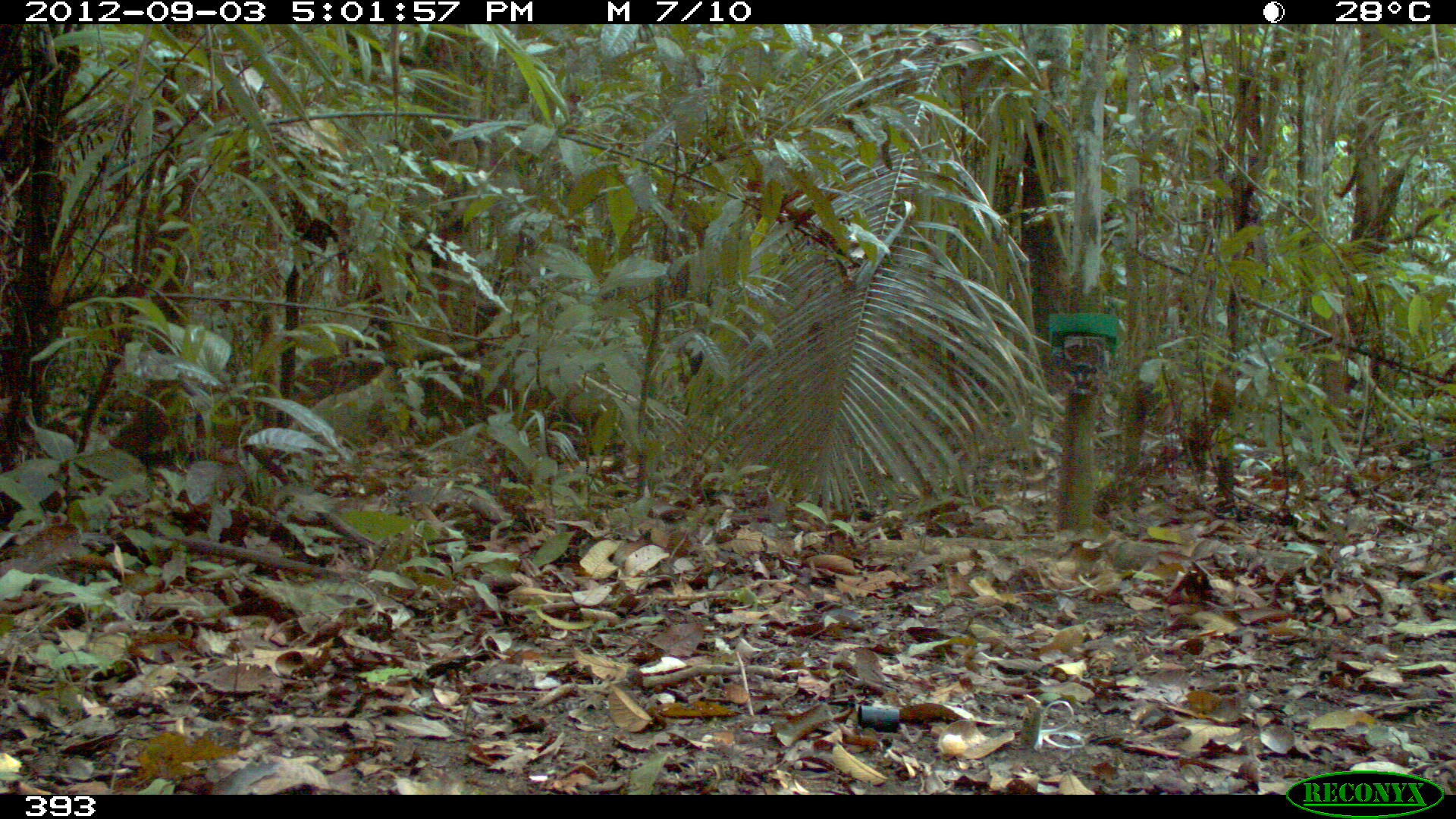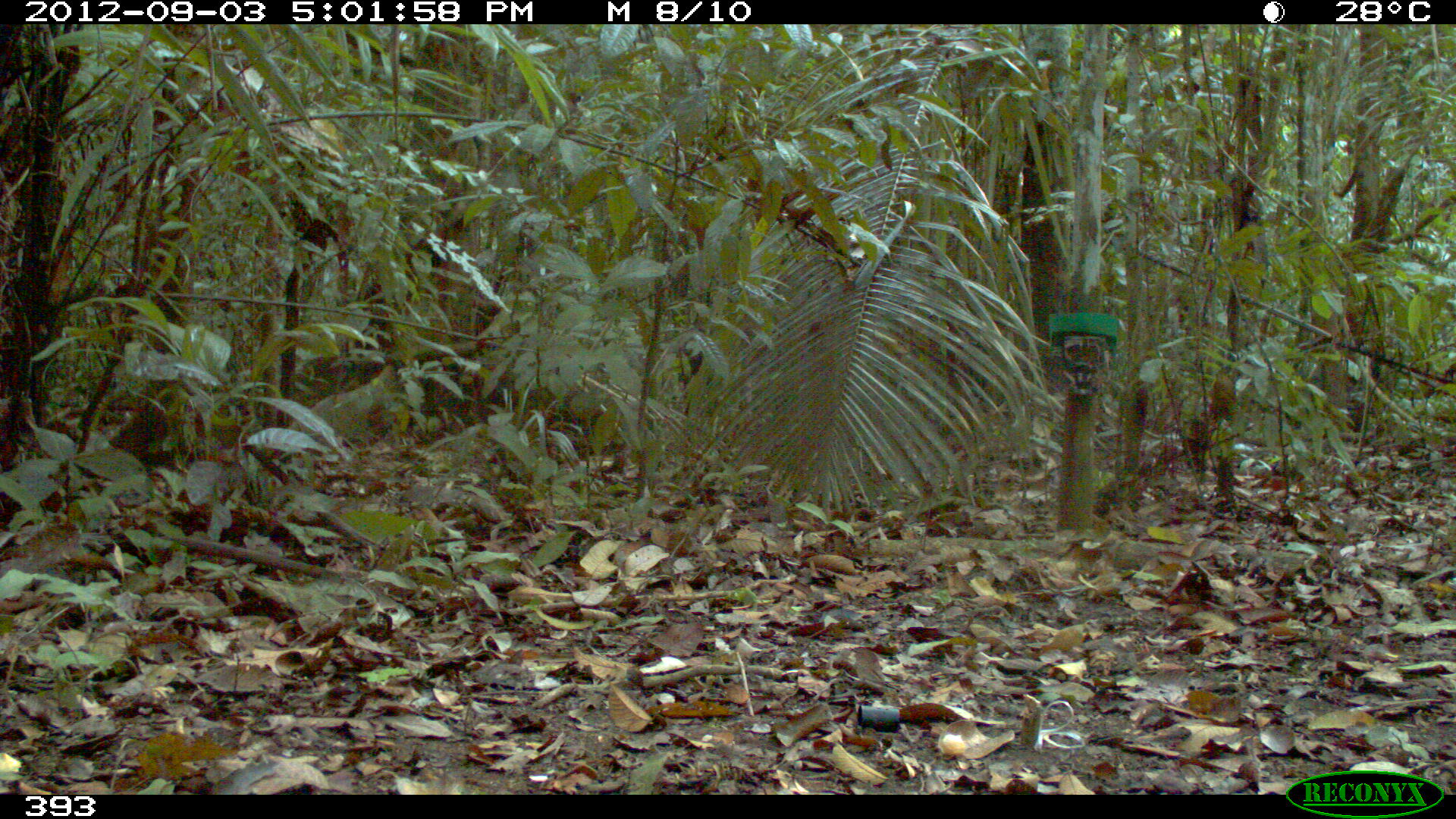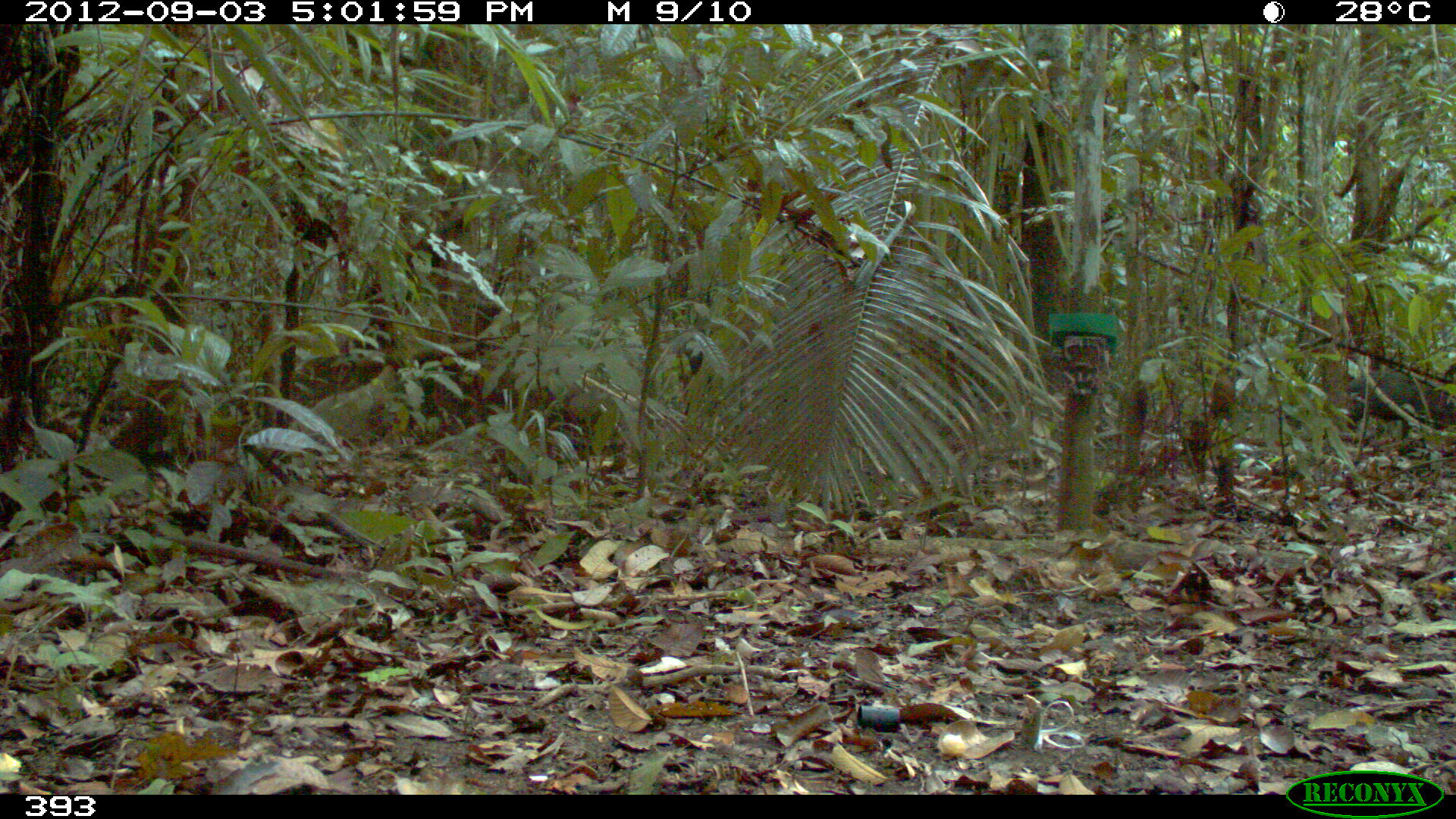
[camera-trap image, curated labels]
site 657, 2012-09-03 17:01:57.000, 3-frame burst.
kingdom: Animalia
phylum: Chordata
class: Mammalia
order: Artiodactyla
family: Tayassuidae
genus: Tayassu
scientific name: Tayassu pecari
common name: white-lipped peccary